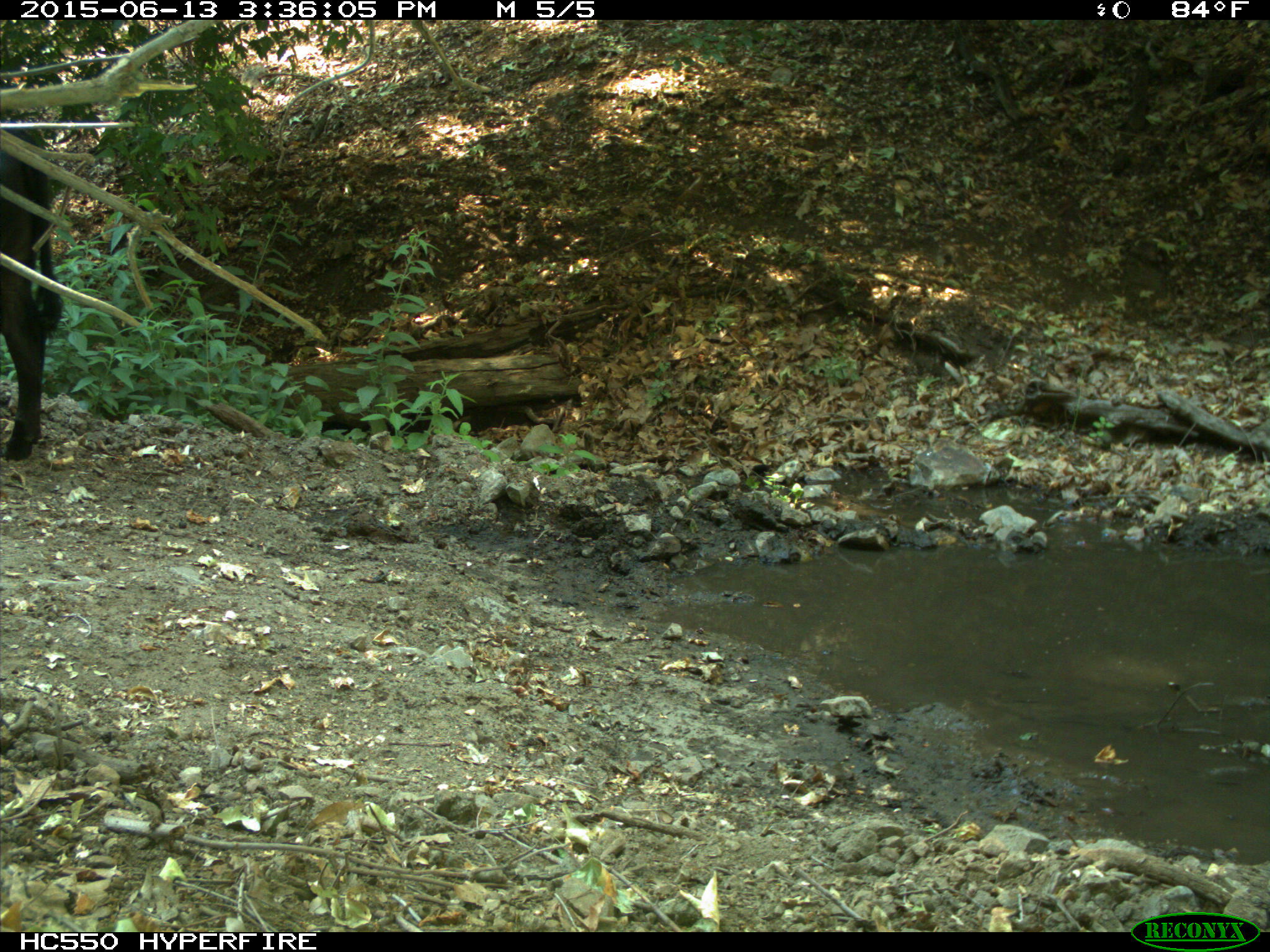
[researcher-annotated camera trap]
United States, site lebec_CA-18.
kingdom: Animalia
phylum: Chordata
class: Mammalia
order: Artiodactyla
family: Bovidae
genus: Bos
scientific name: Bos taurus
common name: domestic cow